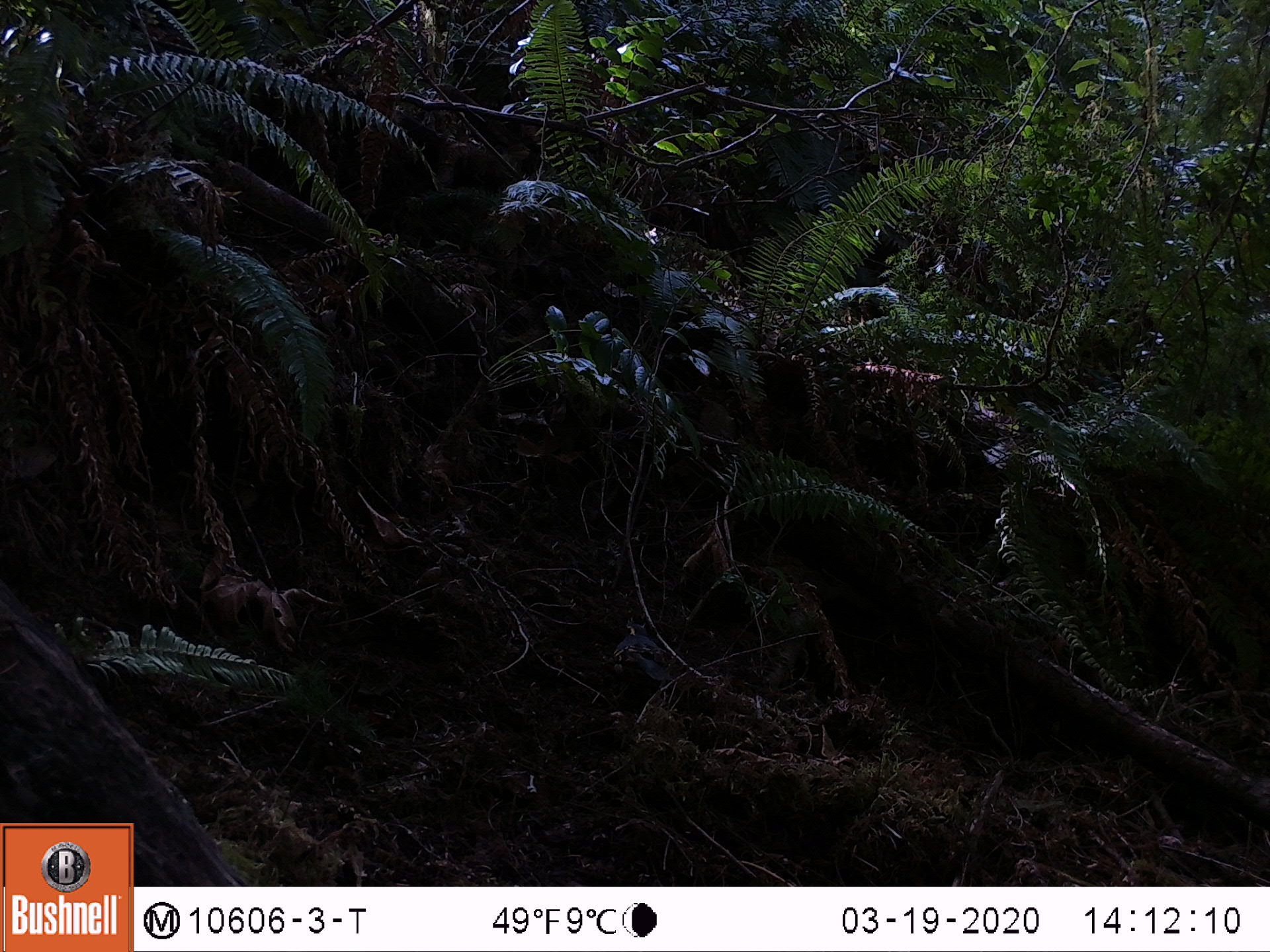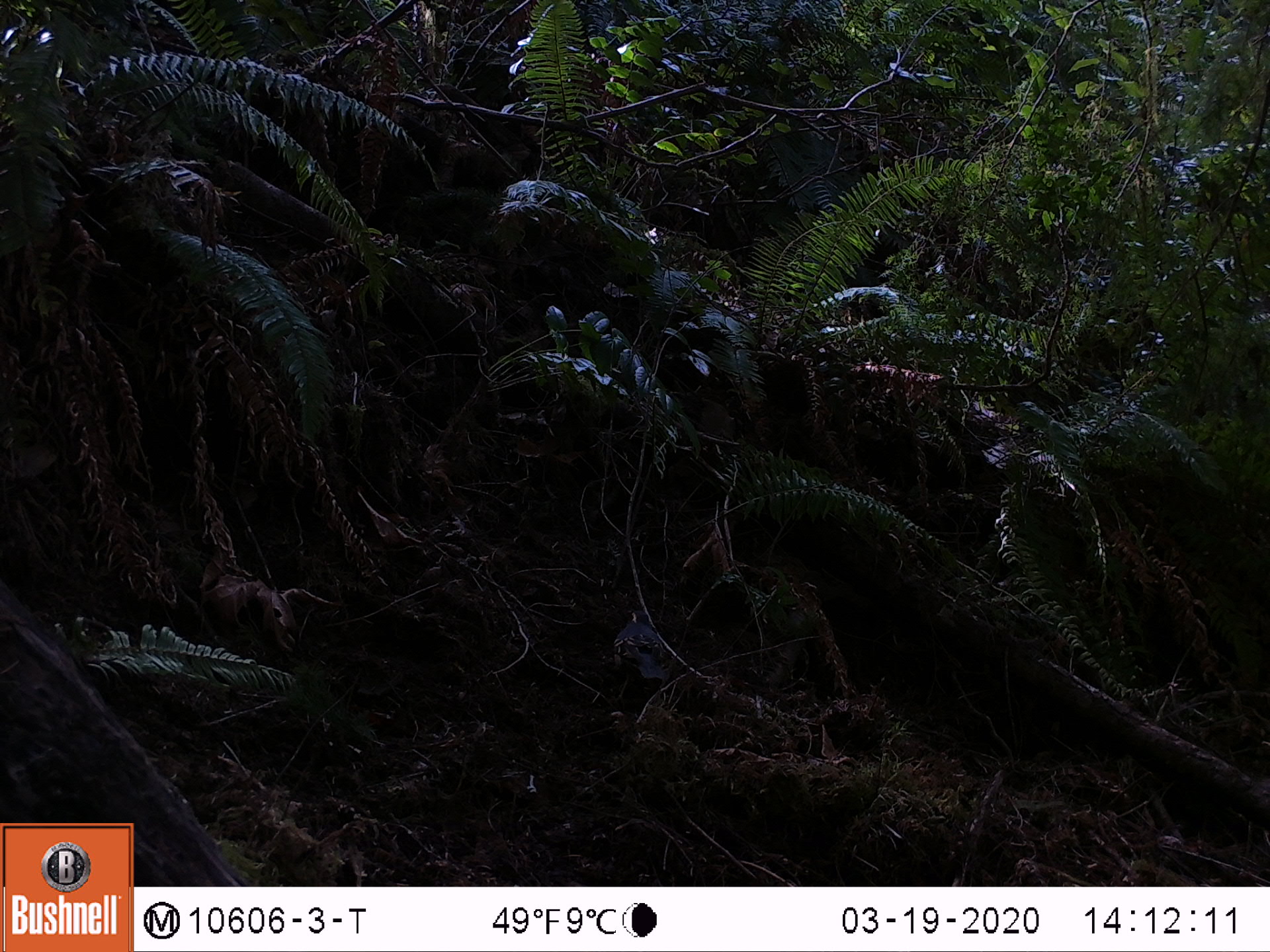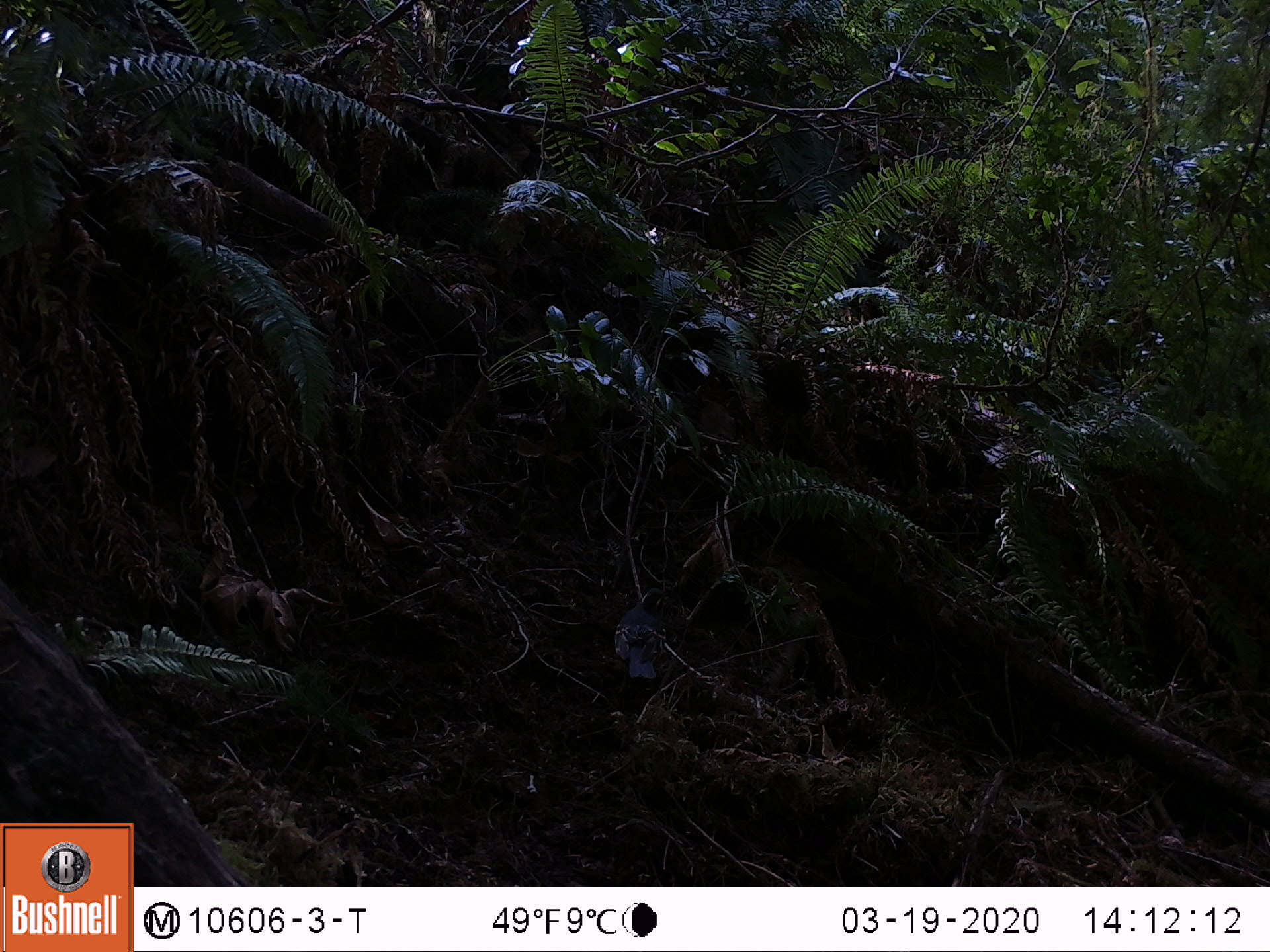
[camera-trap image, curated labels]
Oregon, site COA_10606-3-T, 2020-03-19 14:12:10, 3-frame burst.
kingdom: Animalia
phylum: Chordata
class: Aves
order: Passeriformes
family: Turdidae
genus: Ixoreus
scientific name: Ixoreus naevius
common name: varied thrush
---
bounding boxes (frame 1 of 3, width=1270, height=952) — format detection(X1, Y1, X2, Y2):
varied thrush: detection(608, 618, 673, 712)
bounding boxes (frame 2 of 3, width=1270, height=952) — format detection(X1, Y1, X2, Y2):
varied thrush: detection(611, 606, 675, 706)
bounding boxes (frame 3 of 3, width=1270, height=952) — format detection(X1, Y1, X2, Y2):
varied thrush: detection(613, 580, 673, 685)